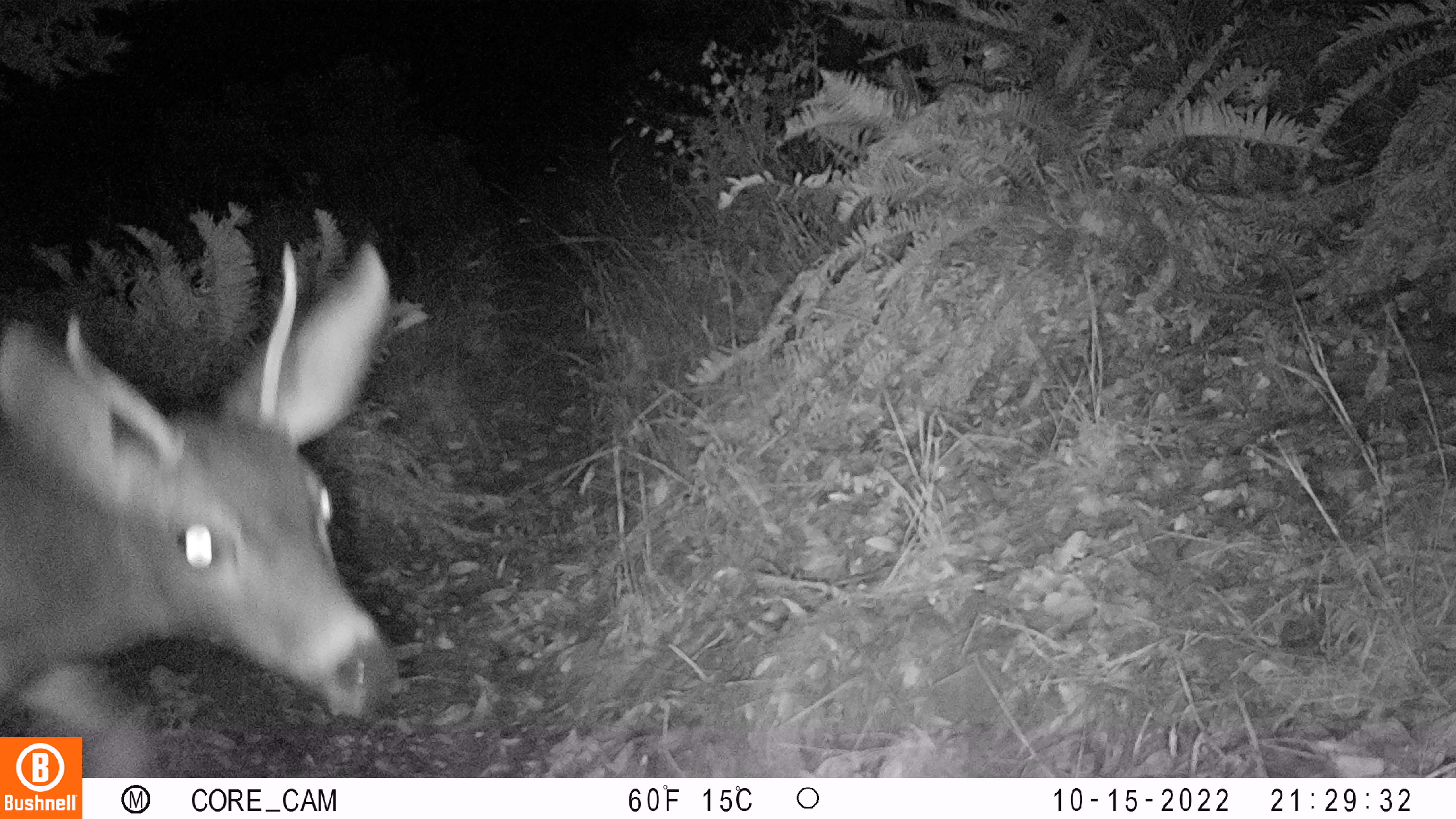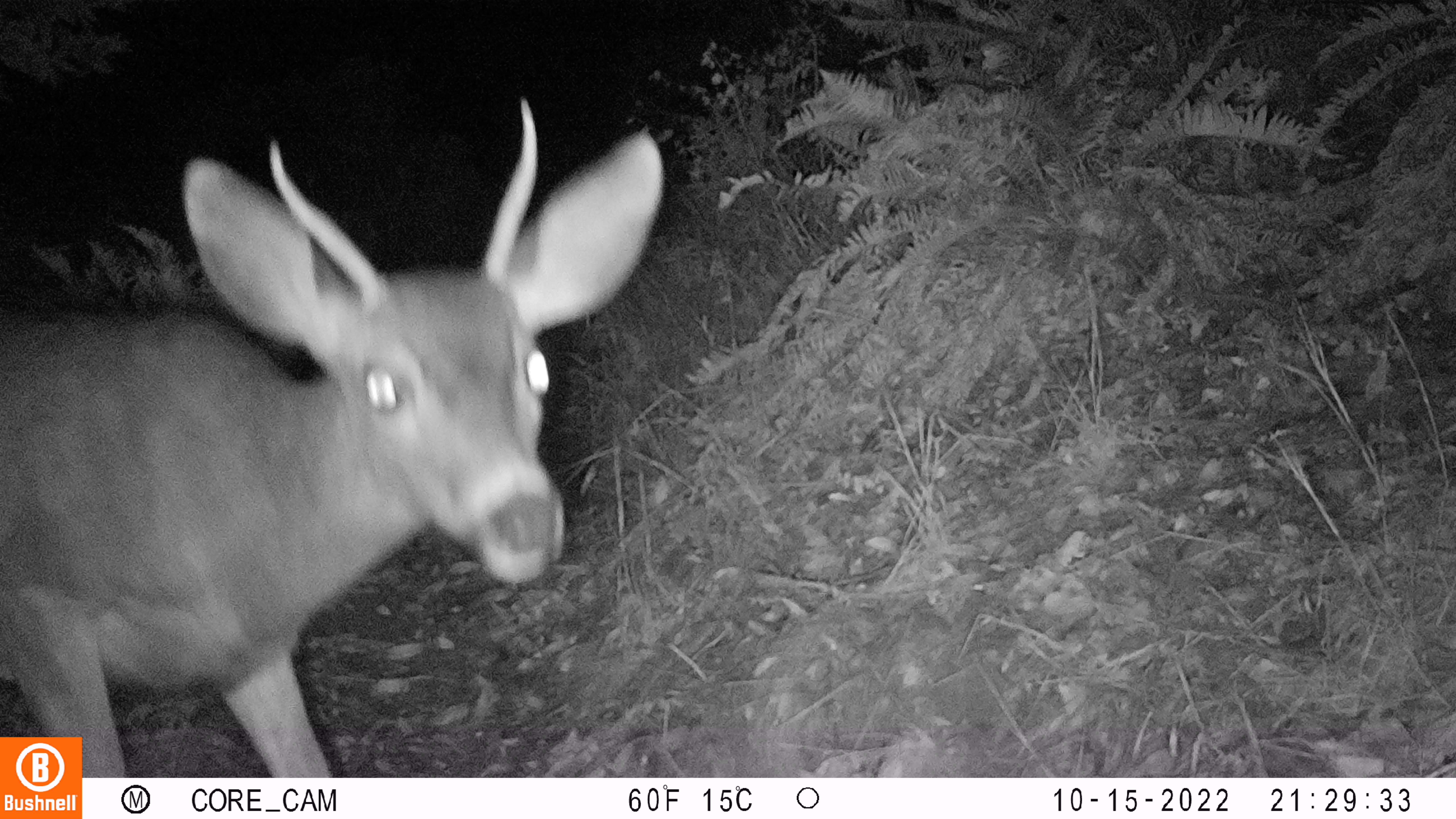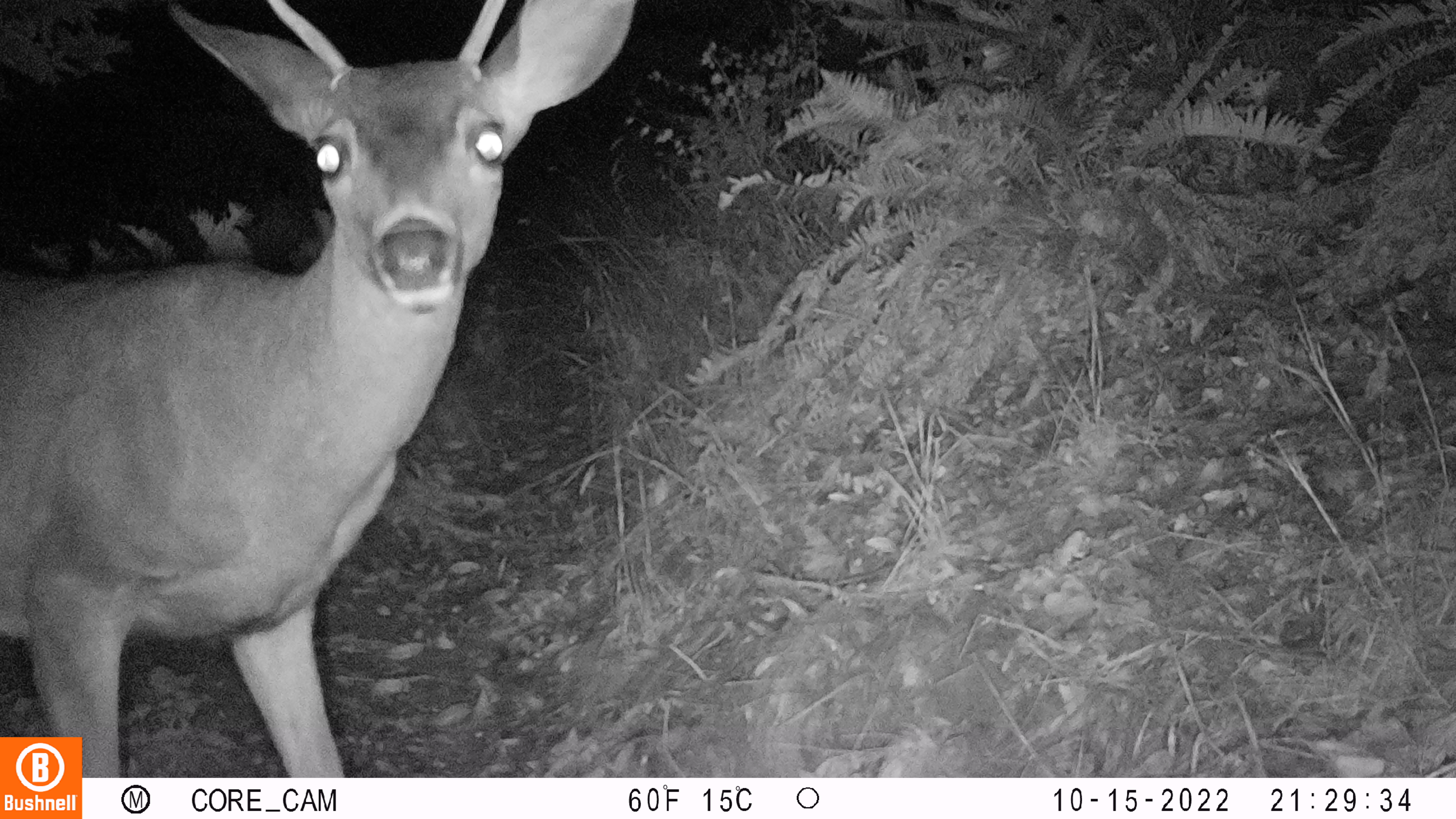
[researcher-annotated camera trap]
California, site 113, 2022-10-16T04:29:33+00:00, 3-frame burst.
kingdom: Animalia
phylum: Chordata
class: Mammalia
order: Artiodactyla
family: Cervidae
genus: Odocoileus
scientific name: Odocoileus hemionus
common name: mule deer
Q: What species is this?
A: Mule deer (Odocoileus hemionus).